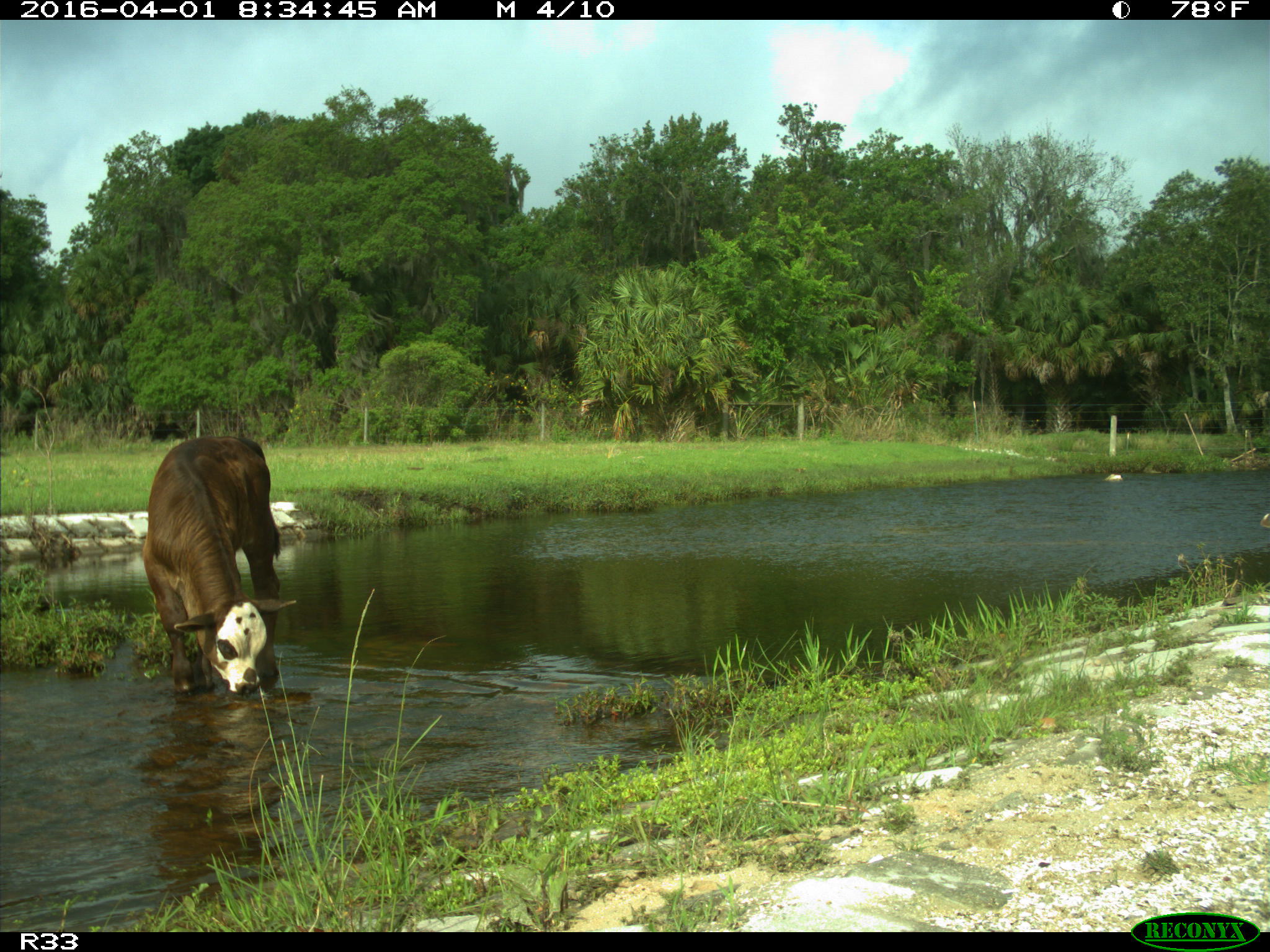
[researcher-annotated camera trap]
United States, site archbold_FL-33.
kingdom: Animalia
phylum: Chordata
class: Mammalia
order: Artiodactyla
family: Bovidae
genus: Bos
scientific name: Bos taurus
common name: domestic cow